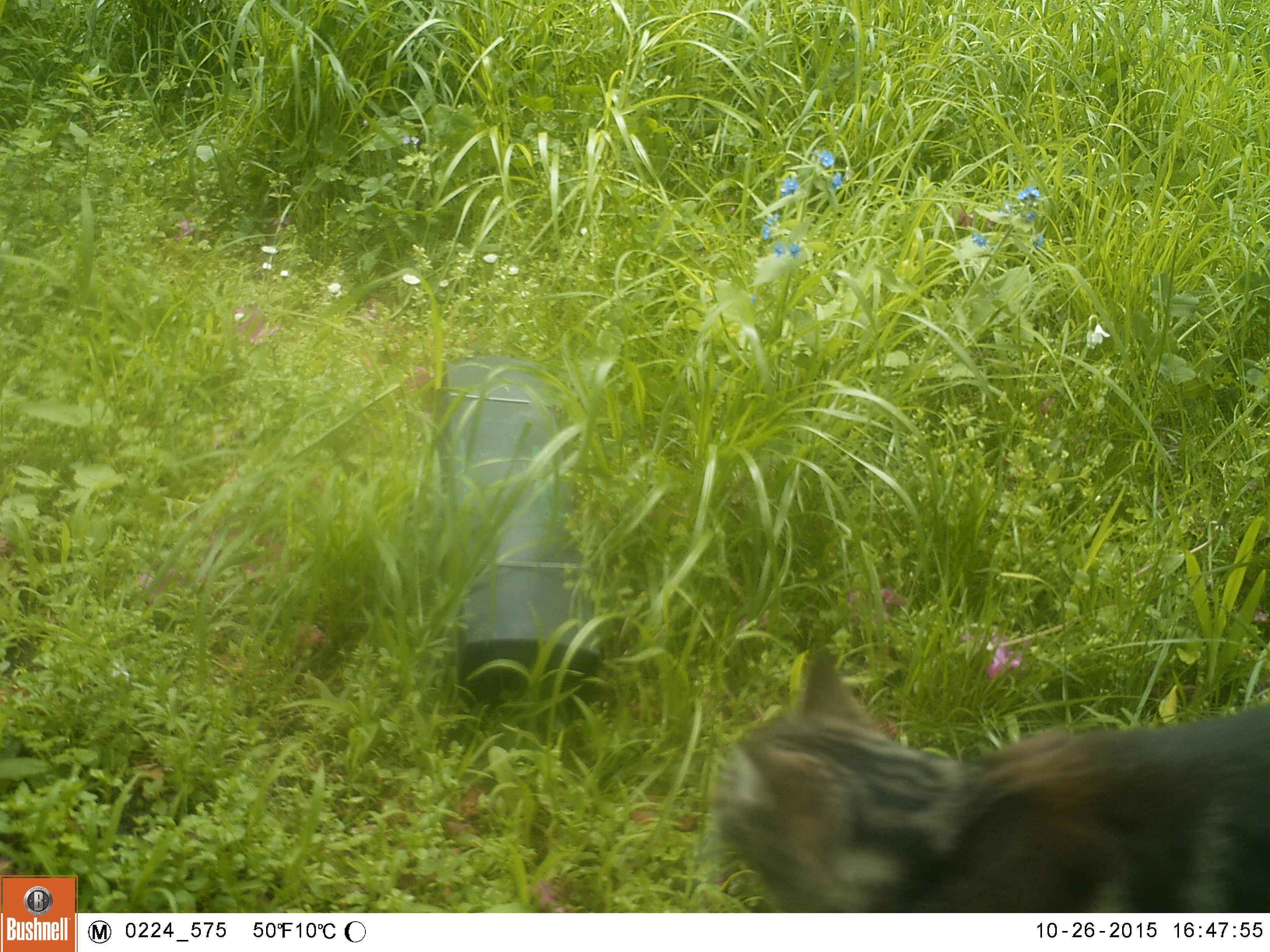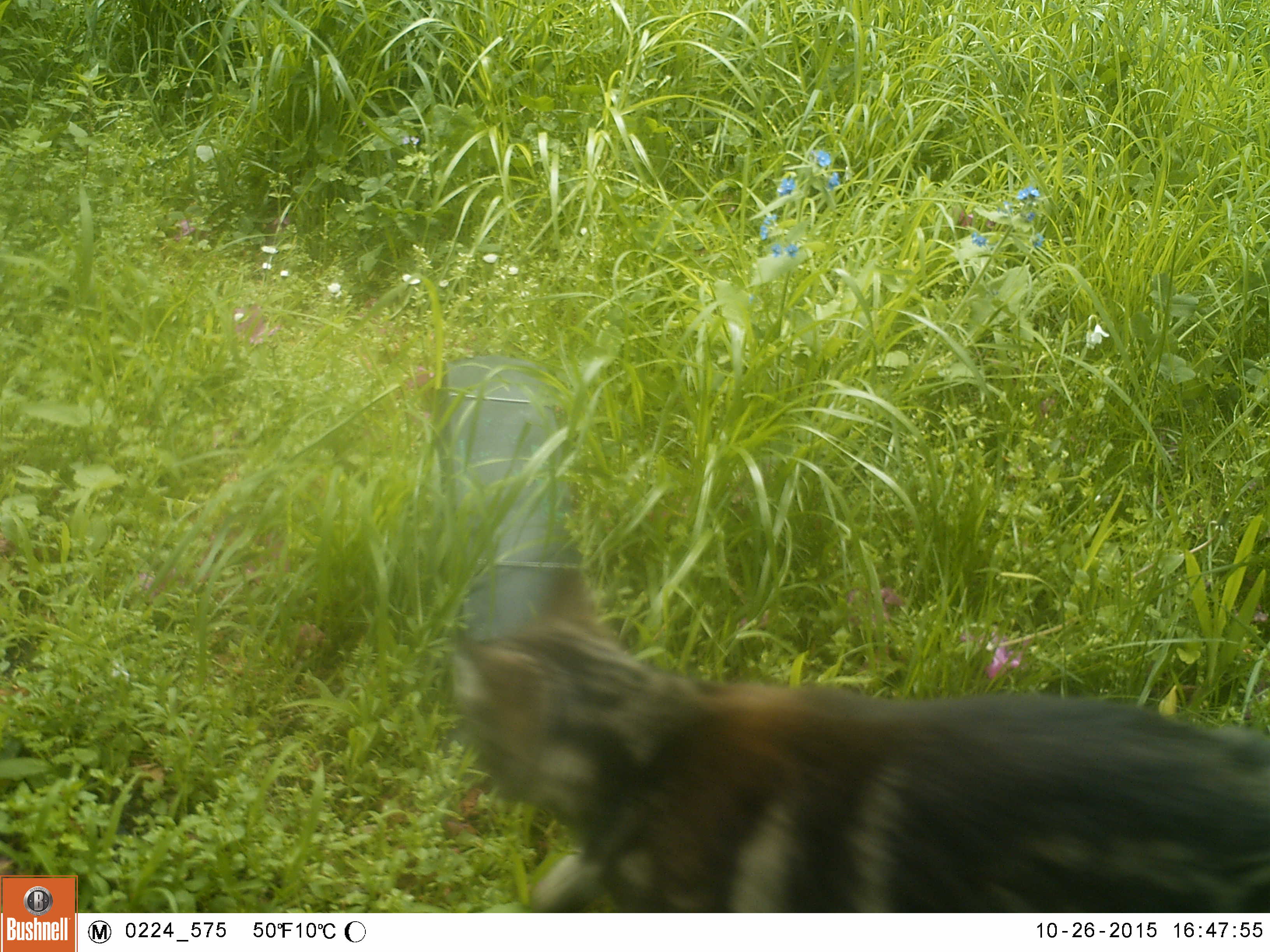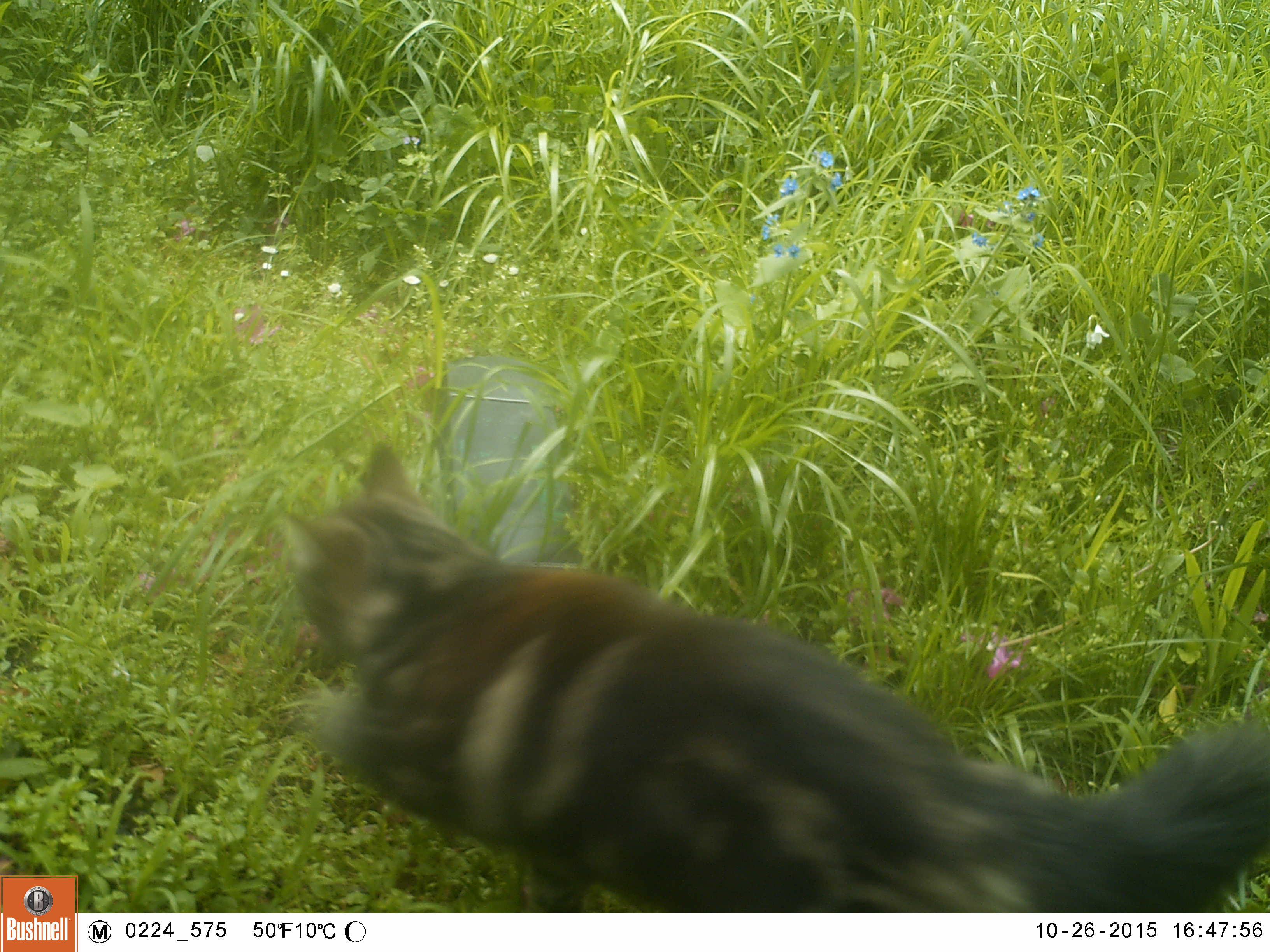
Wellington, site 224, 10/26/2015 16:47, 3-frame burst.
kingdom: Animalia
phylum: Chordata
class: Mammalia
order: Carnivora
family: Felidae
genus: Felis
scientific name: Felis catus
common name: cat